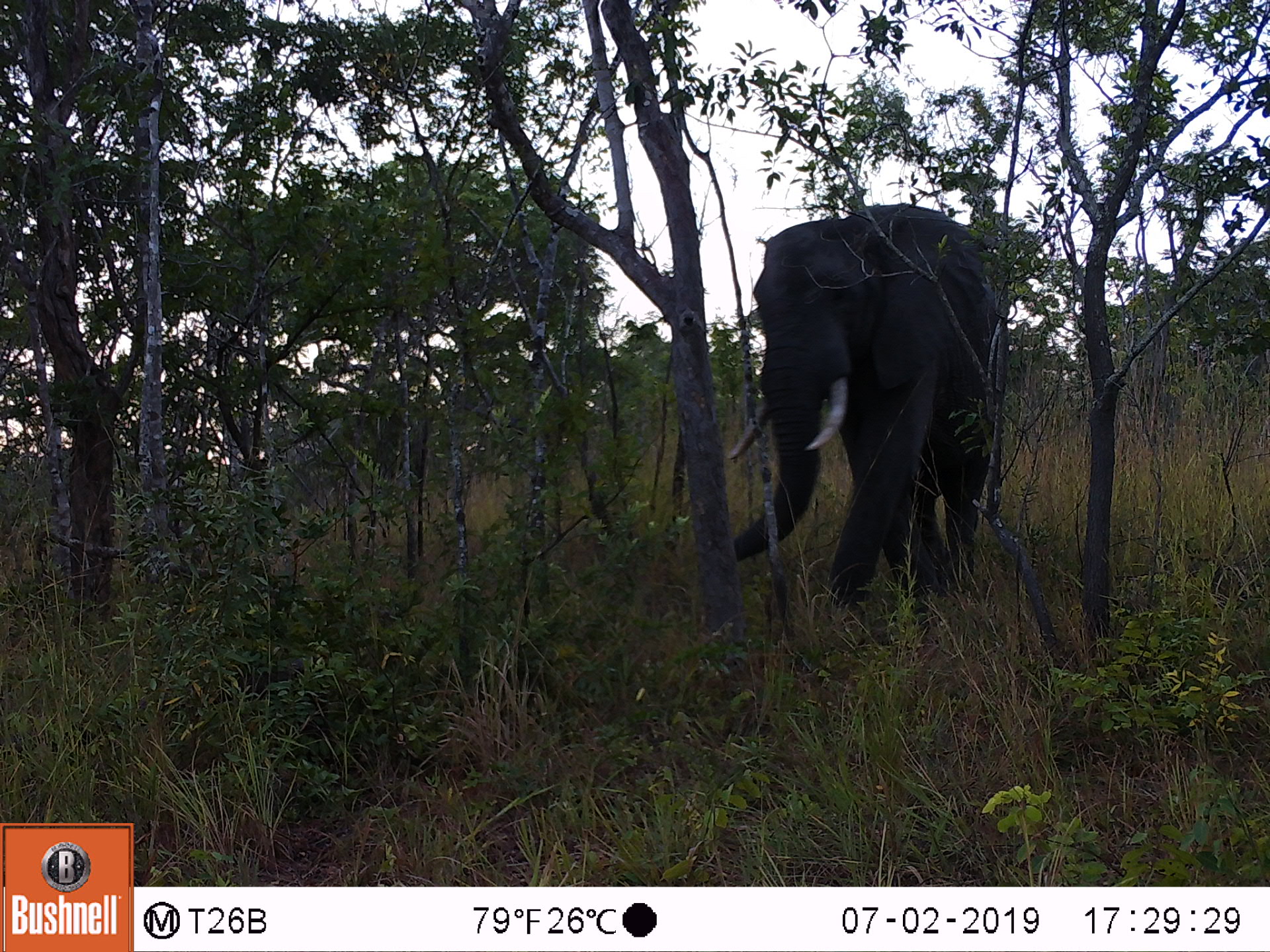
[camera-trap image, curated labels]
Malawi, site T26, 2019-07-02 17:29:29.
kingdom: Animalia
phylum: Chordata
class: Mammalia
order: Proboscidea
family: Elephantidae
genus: Loxodonta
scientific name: Loxodonta africana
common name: african savanna elephant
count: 1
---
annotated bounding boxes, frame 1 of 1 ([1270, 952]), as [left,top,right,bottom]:
african savanna elephant: [707,200,1035,621]